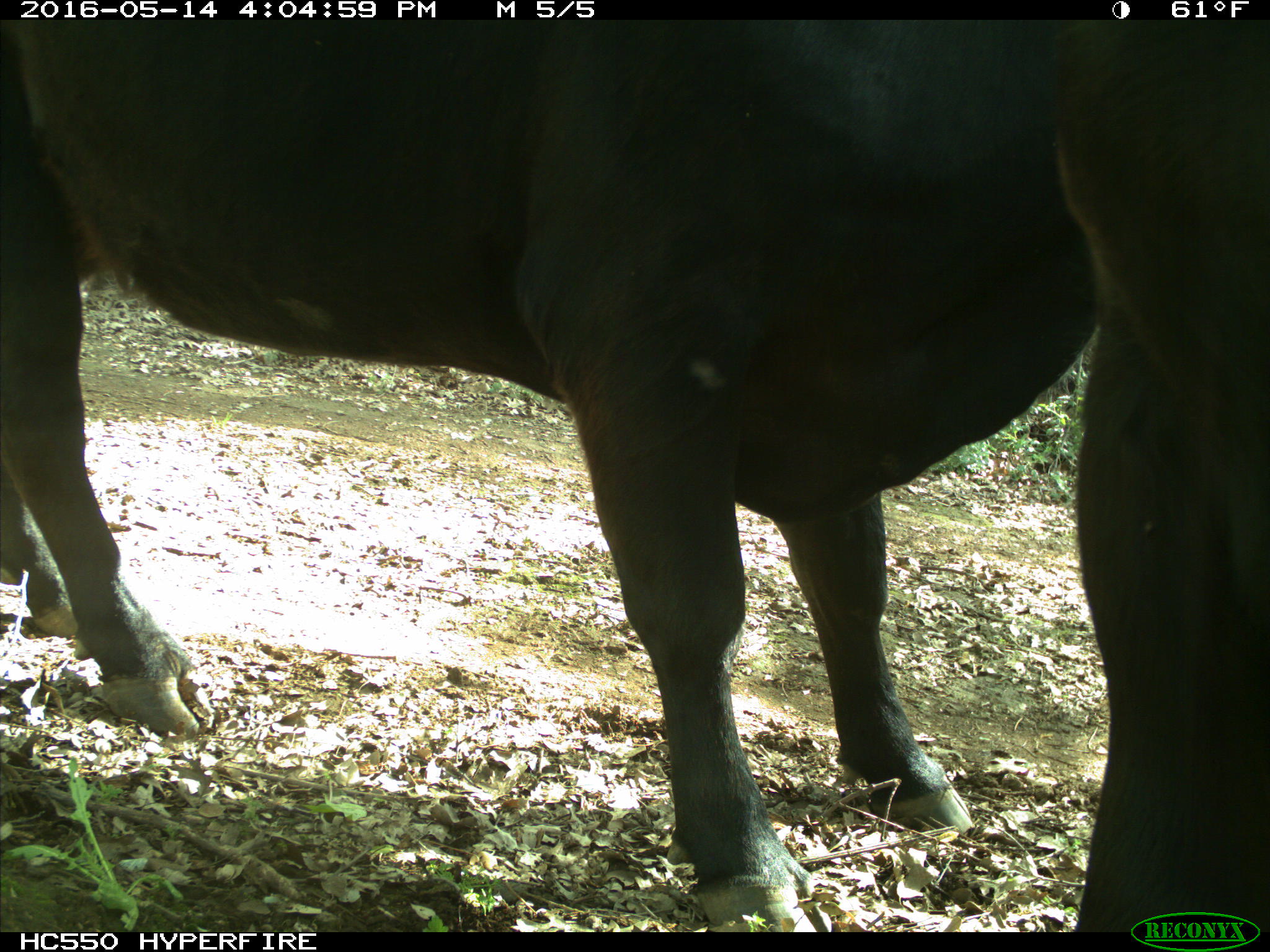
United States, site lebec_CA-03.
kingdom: Animalia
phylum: Chordata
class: Mammalia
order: Artiodactyla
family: Bovidae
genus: Bos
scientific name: Bos taurus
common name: domestic cow